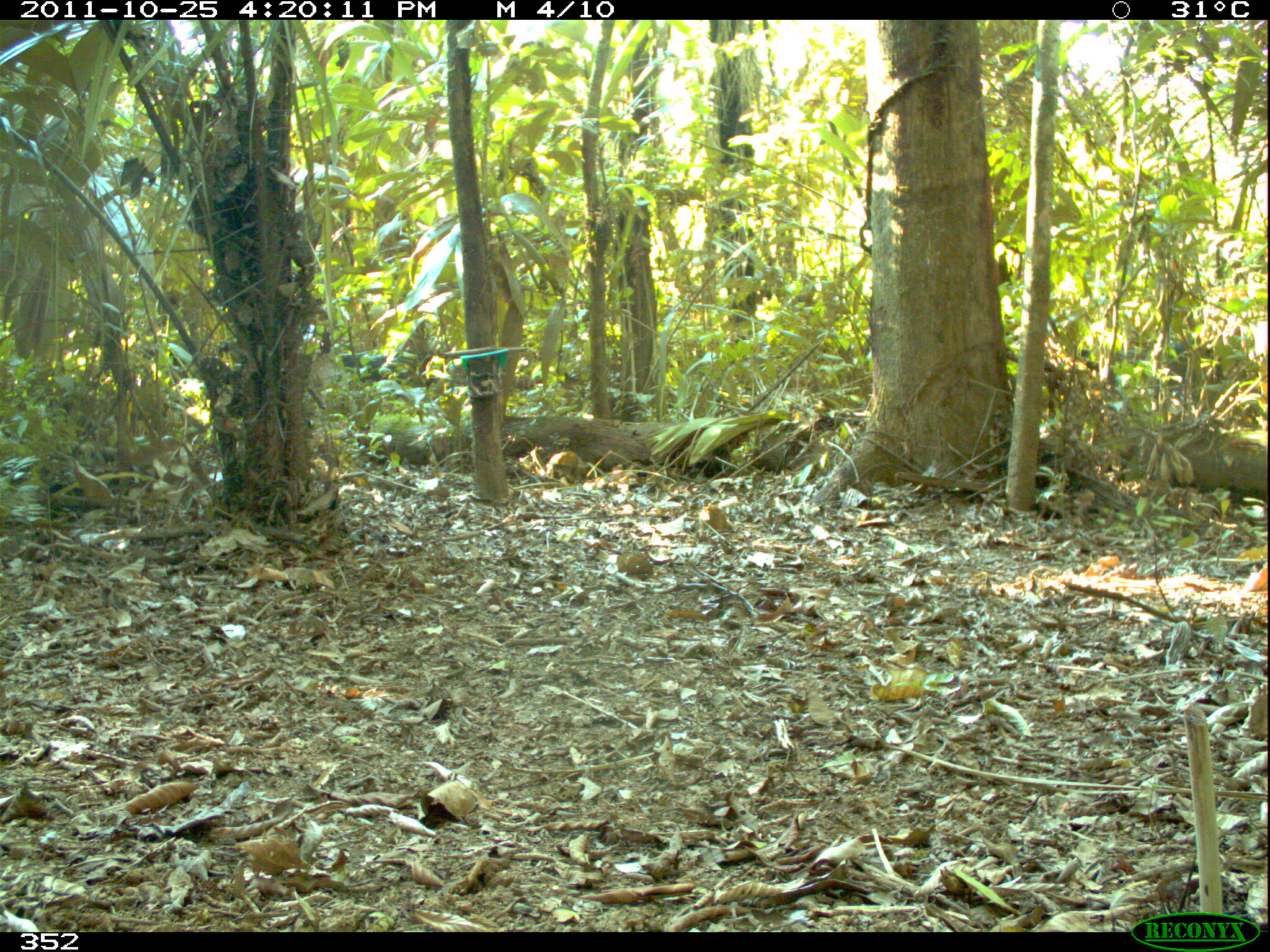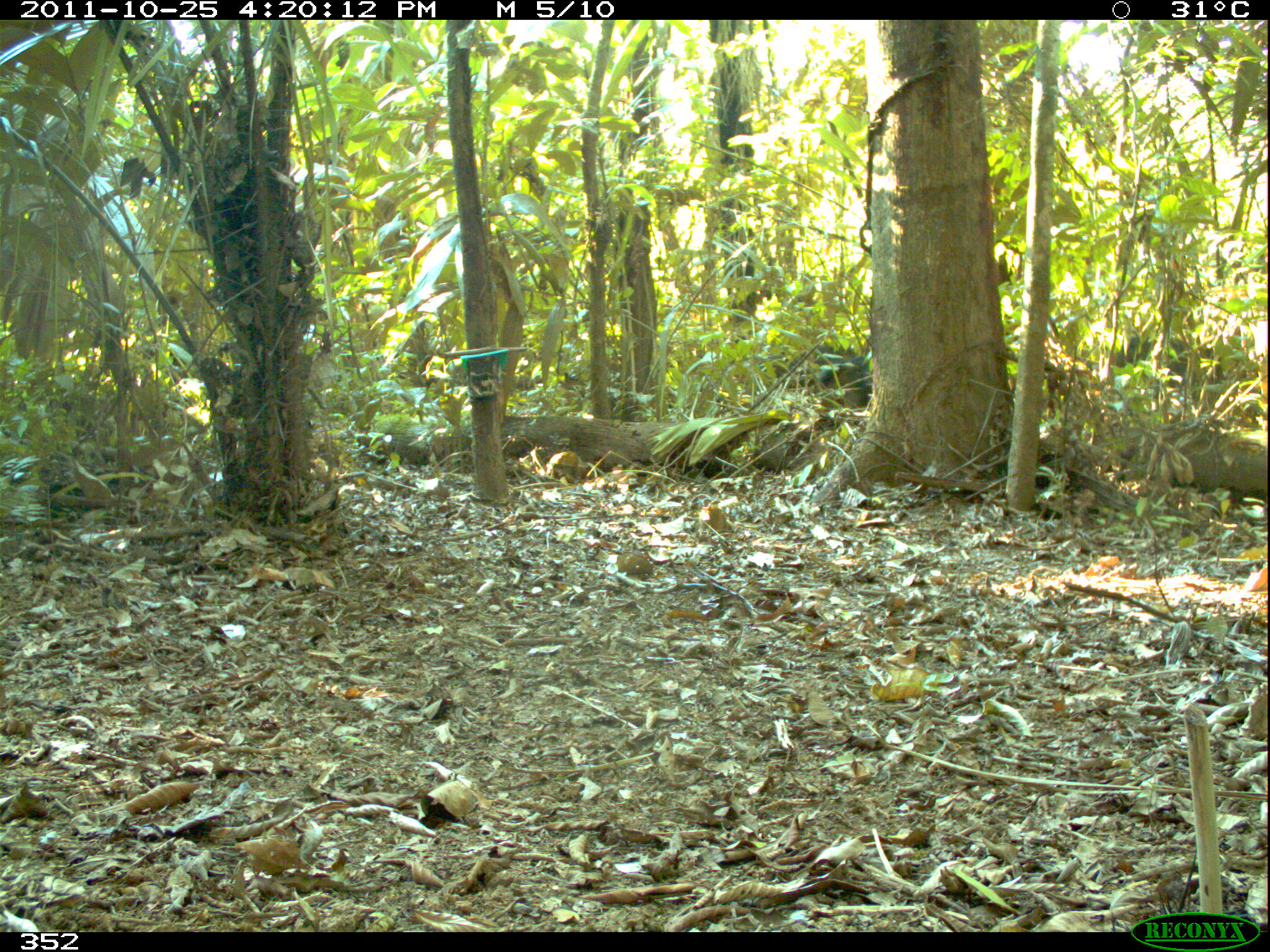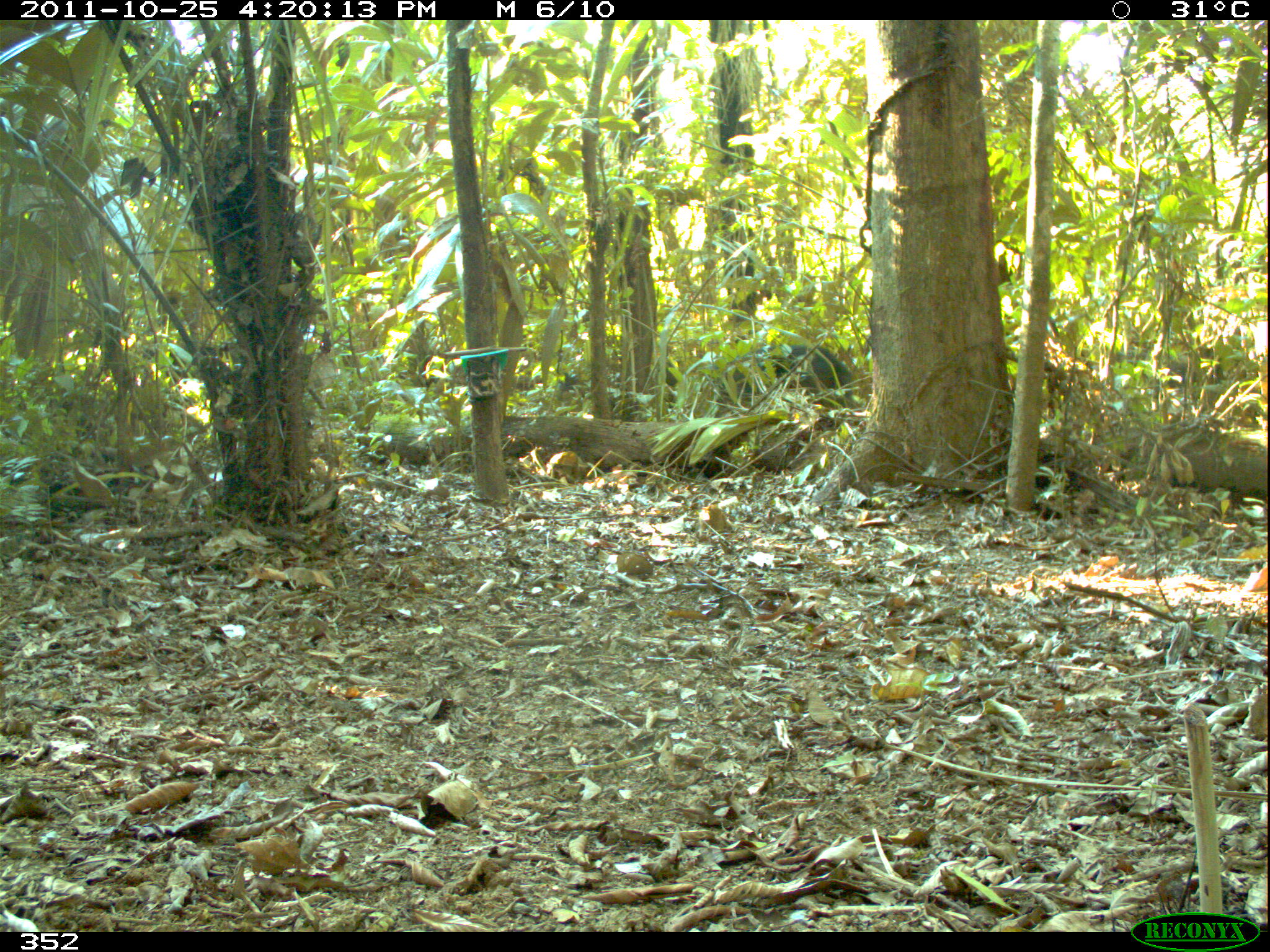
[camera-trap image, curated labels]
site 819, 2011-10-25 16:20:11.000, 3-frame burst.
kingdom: Animalia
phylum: Chordata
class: Mammalia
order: Artiodactyla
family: Tayassuidae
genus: Tayassu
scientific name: Tayassu pecari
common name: white-lipped peccary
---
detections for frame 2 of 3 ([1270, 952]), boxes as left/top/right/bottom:
tayassu pecari: 771/342/873/404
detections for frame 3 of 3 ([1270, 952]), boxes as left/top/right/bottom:
tayassu pecari: 722/342/853/411; 557/357/679/405